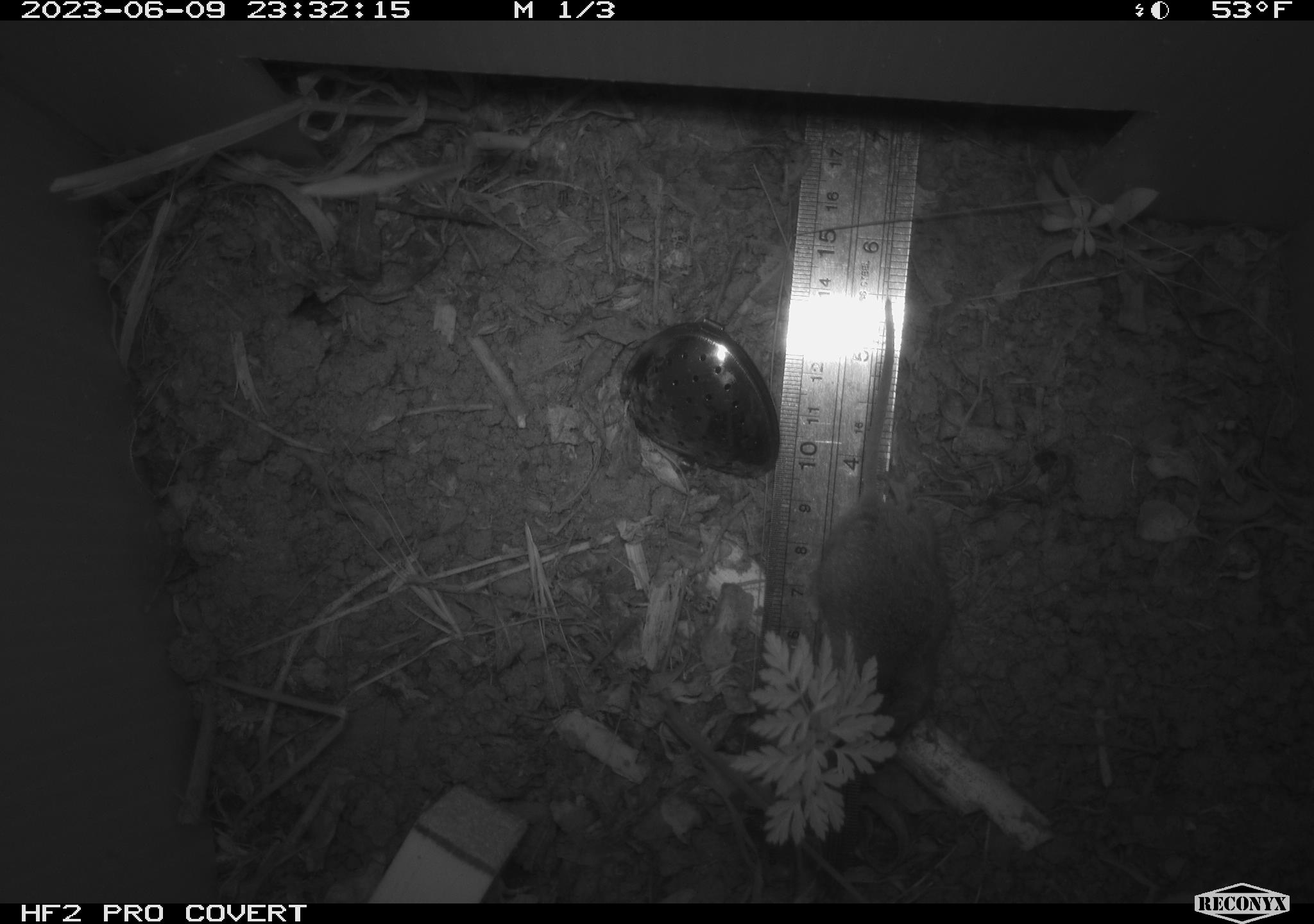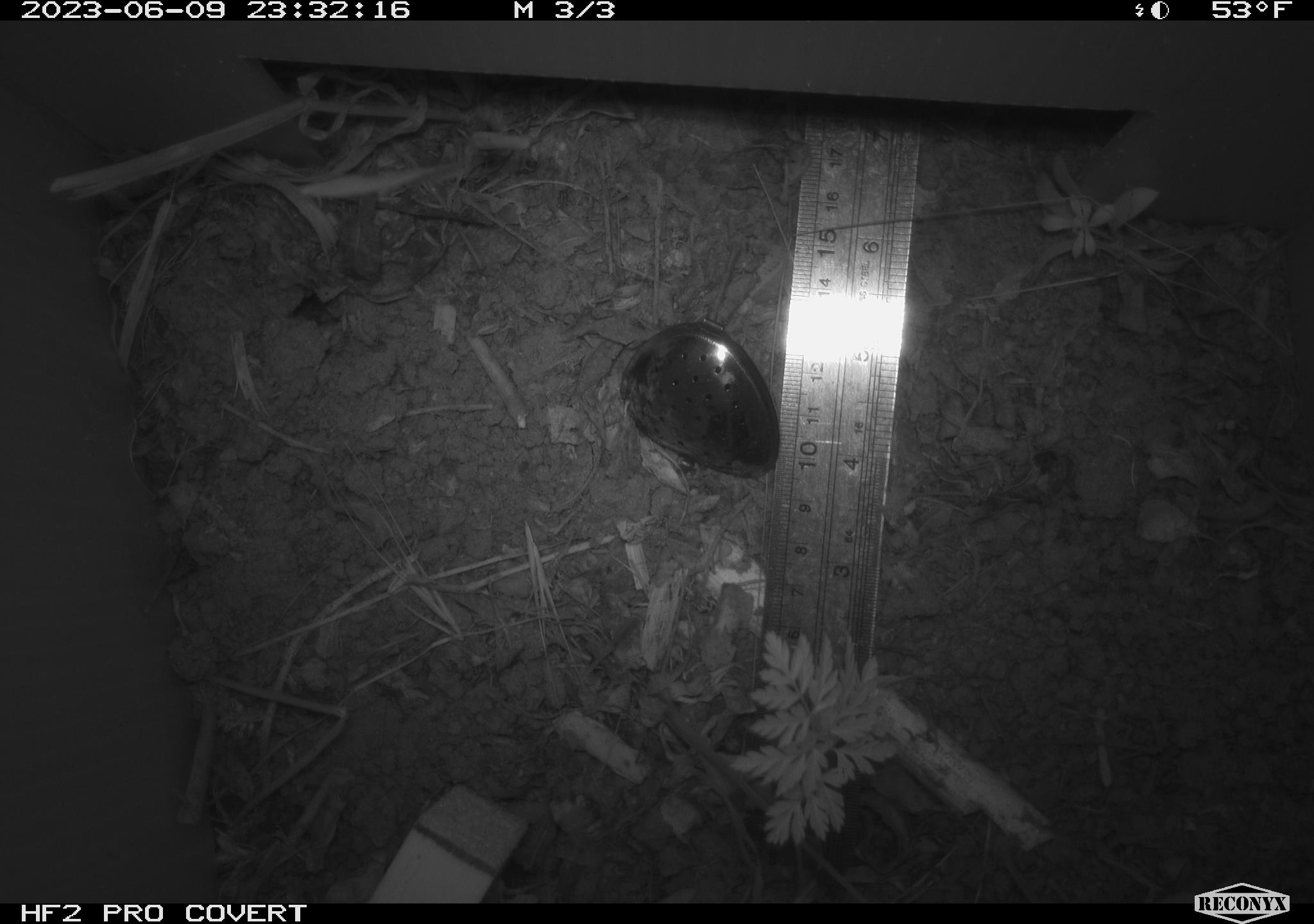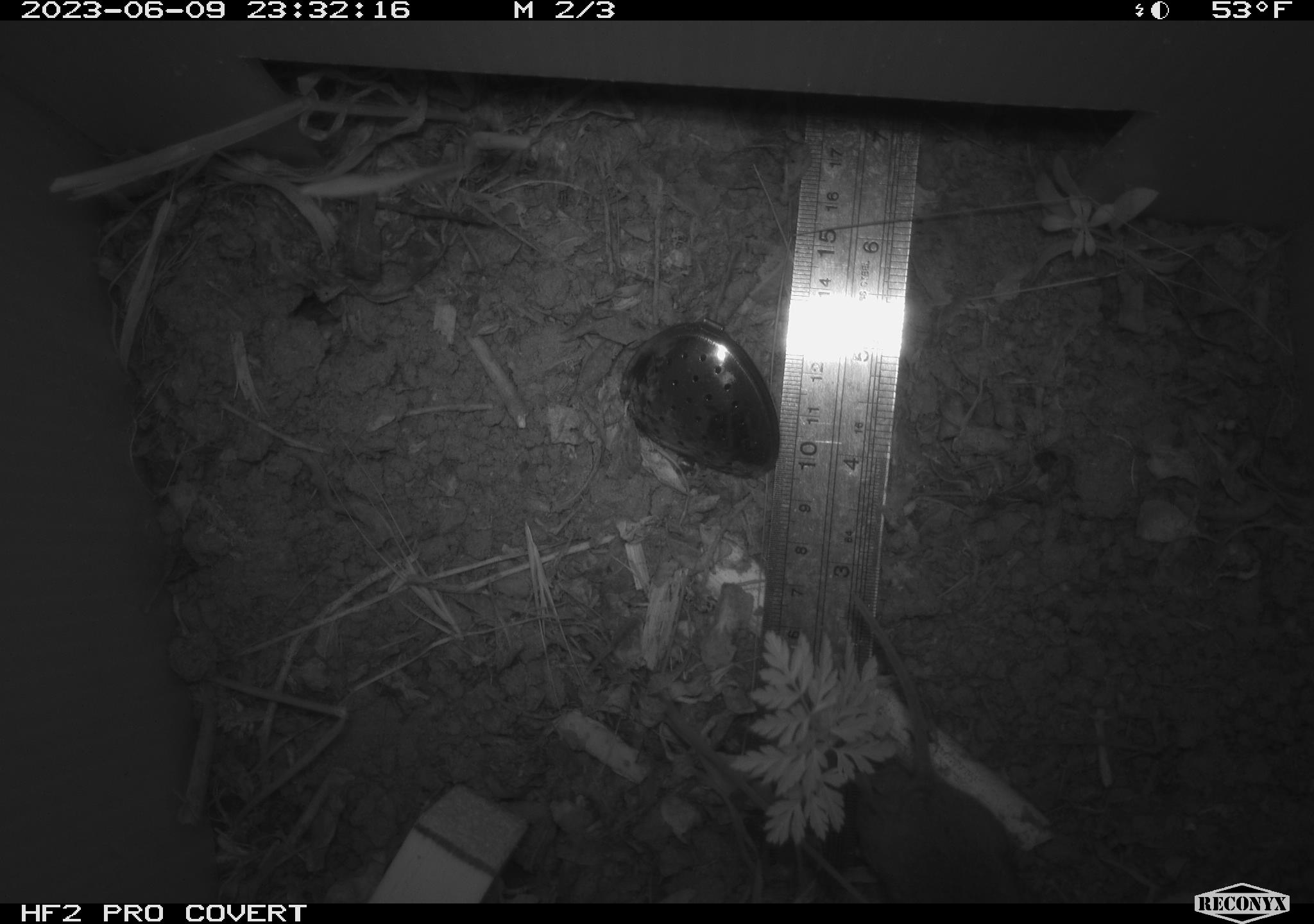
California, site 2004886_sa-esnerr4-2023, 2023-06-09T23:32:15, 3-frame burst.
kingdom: Animalia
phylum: Chordata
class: Mammalia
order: Rodentia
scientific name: Rodentia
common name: mouse species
Mouse species (Rodentia).